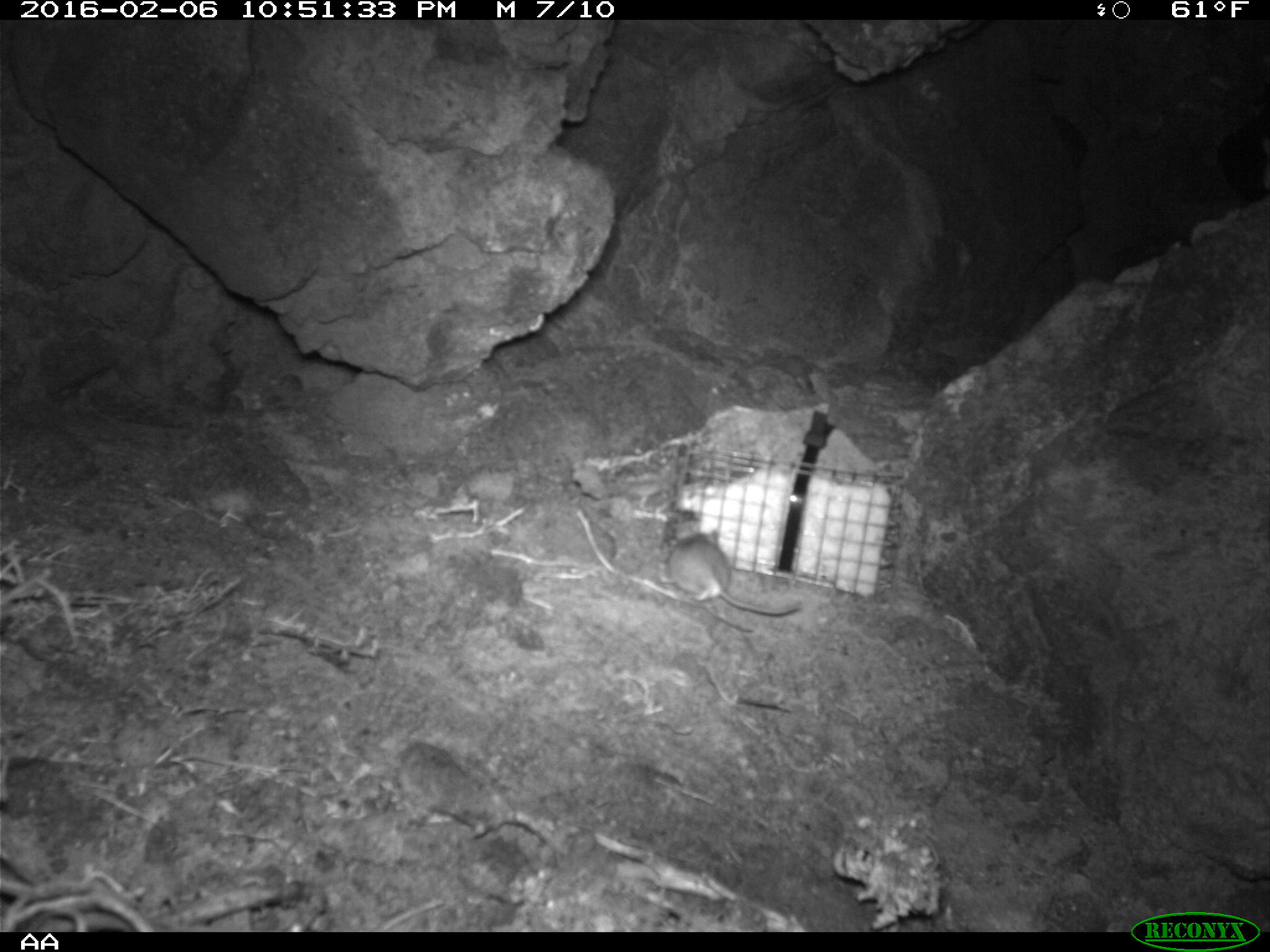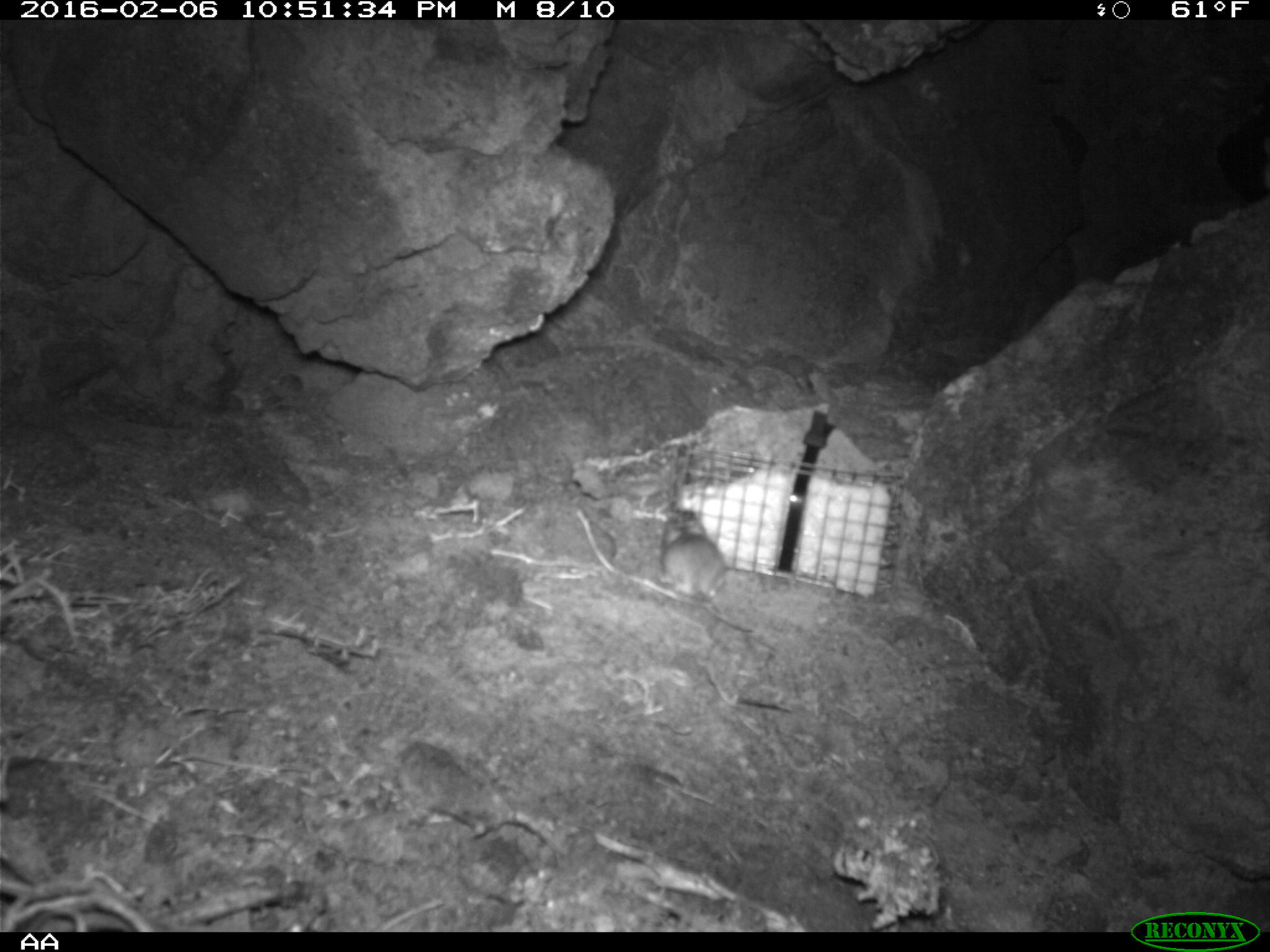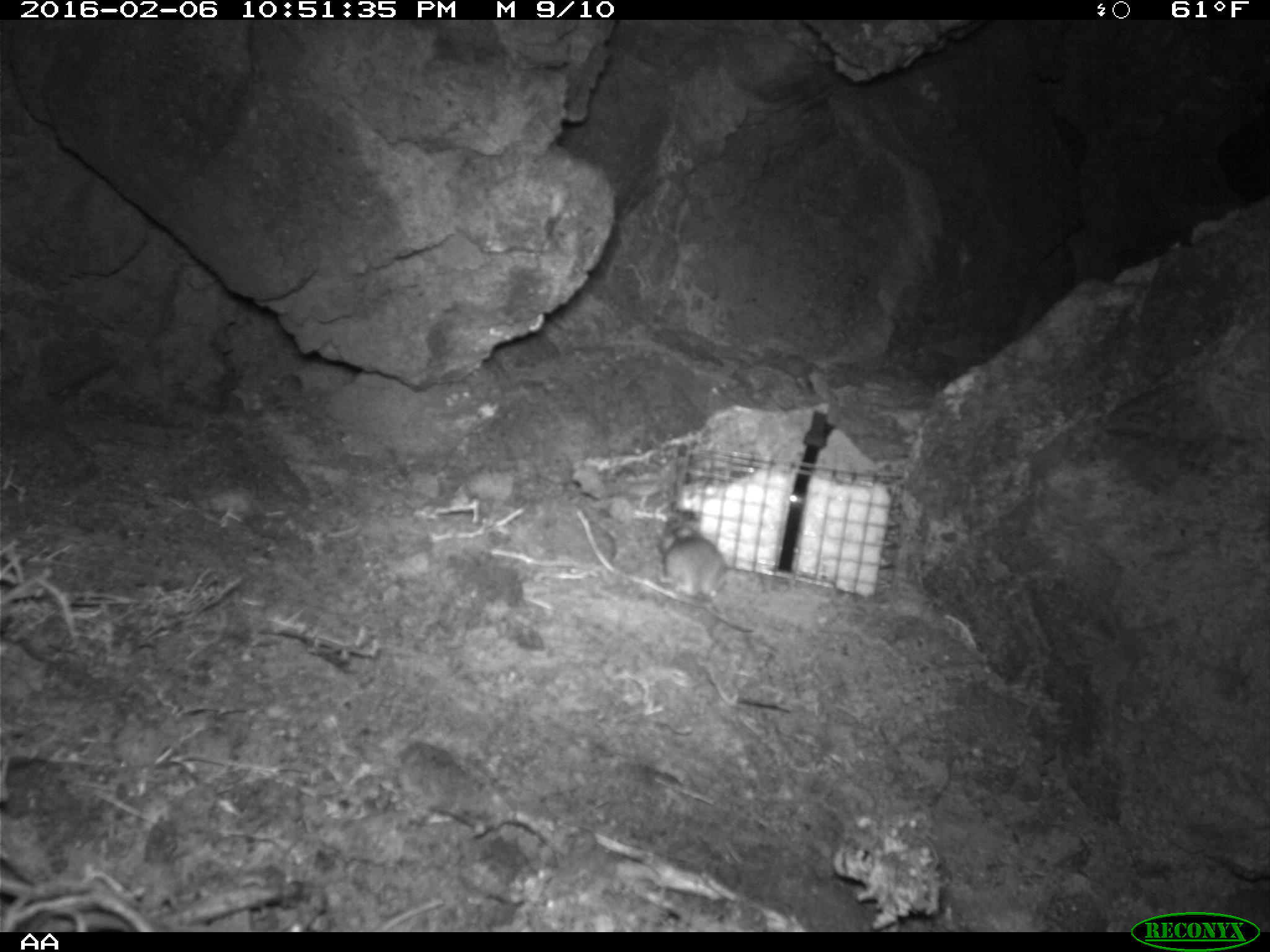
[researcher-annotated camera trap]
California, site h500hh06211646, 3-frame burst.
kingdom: Animalia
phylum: Chordata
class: Mammalia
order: Rodentia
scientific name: Rodentia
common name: rodent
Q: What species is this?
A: Rodent (Rodentia).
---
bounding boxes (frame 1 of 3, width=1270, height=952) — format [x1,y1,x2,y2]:
rodent: [664,522,808,617]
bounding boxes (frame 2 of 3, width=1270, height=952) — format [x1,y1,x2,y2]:
rodent: [661,516,752,632]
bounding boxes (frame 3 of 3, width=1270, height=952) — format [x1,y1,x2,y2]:
rodent: [655,506,724,618]